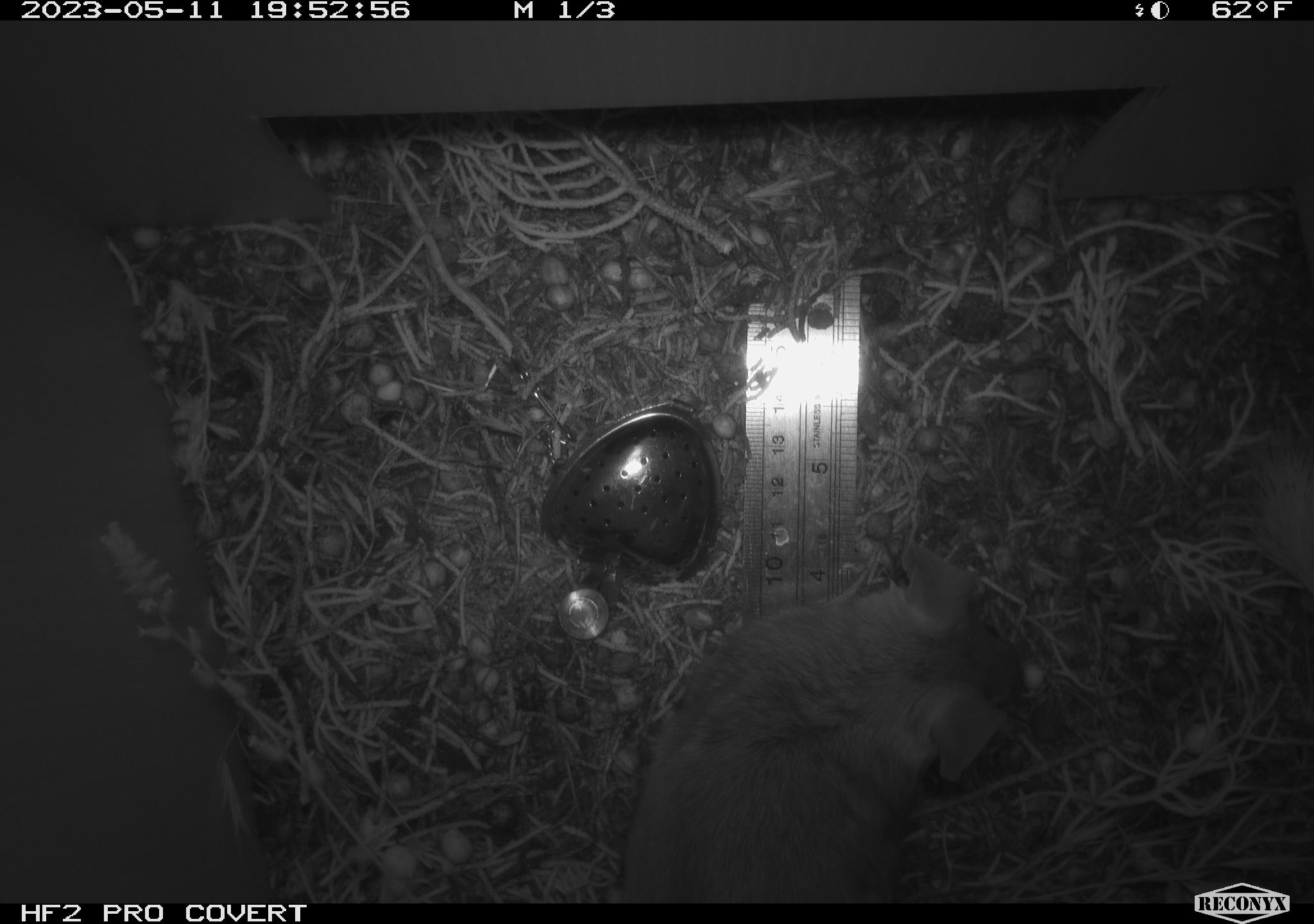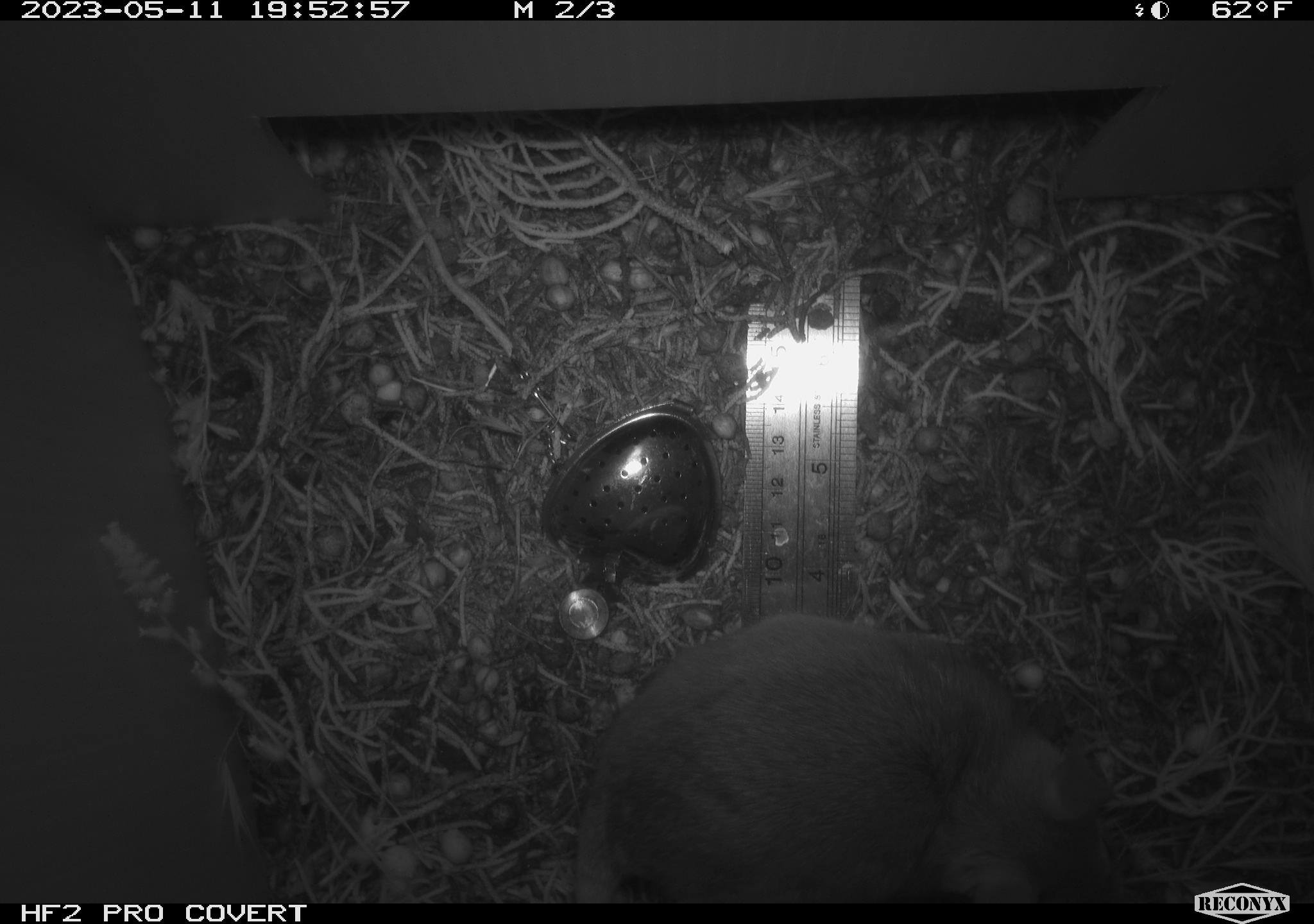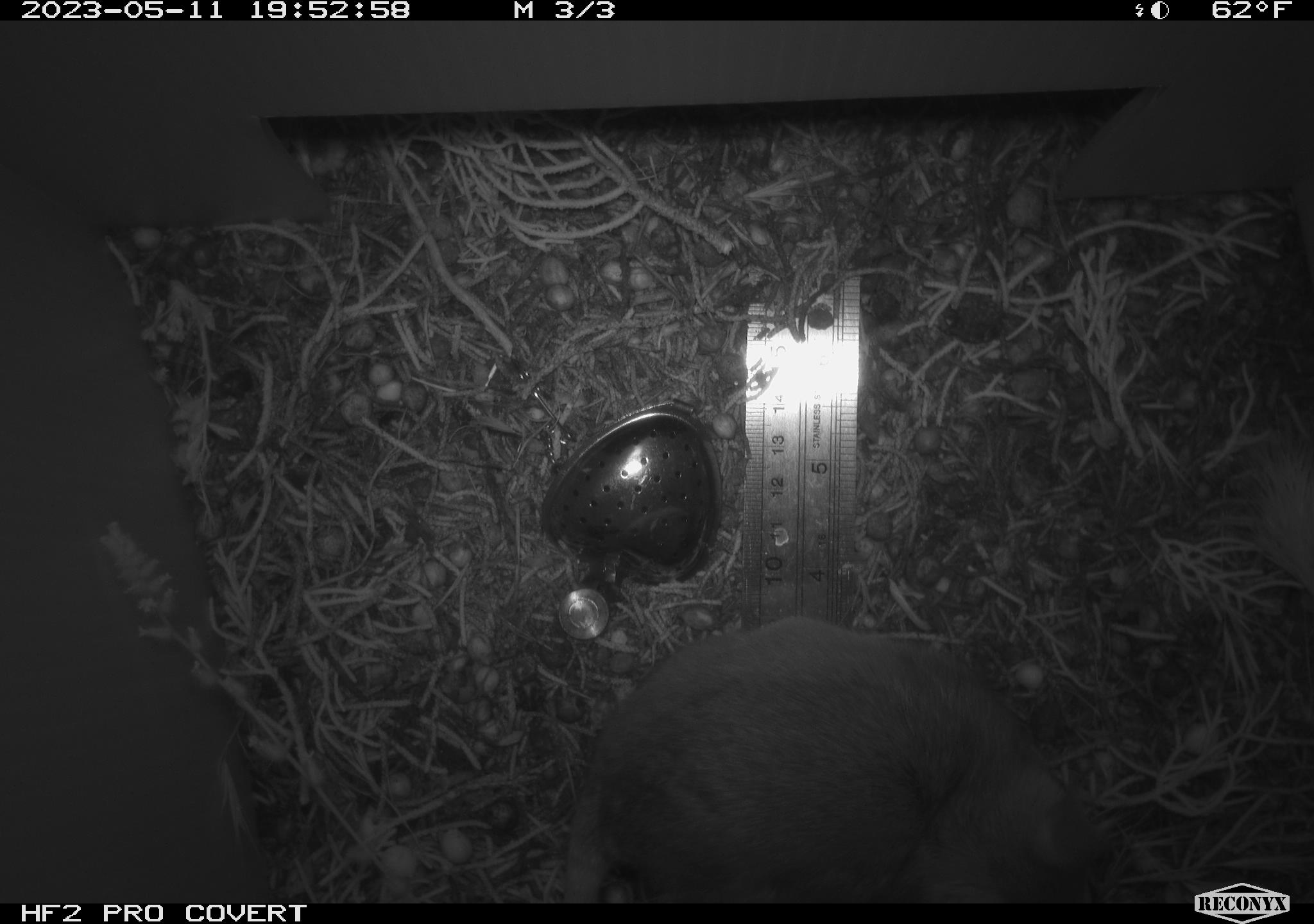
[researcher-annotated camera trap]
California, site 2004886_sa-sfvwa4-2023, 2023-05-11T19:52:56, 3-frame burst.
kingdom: Animalia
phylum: Chordata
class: Mammalia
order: Rodentia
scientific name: Rodentia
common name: mouse species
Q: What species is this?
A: Mouse species (Rodentia).